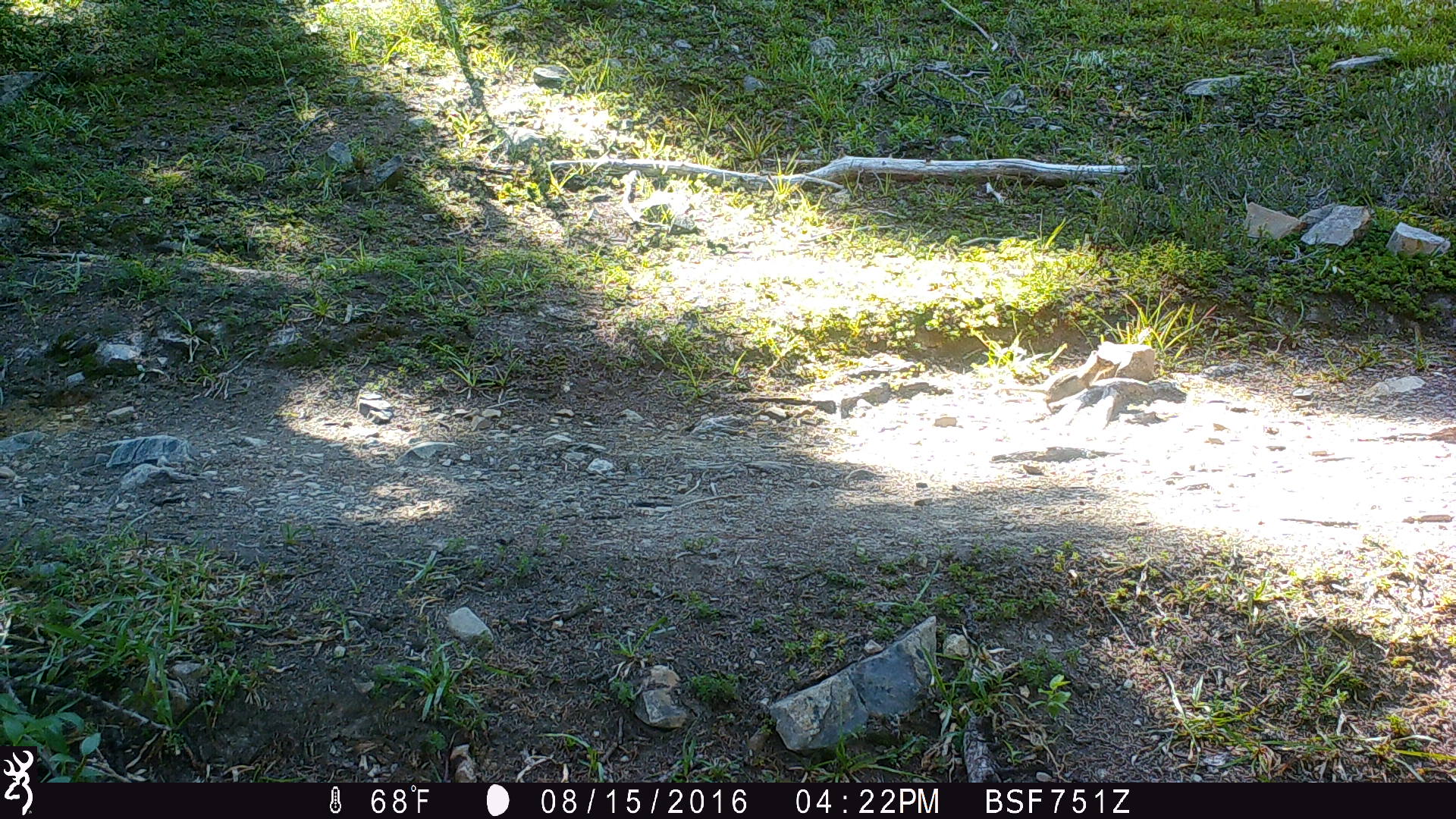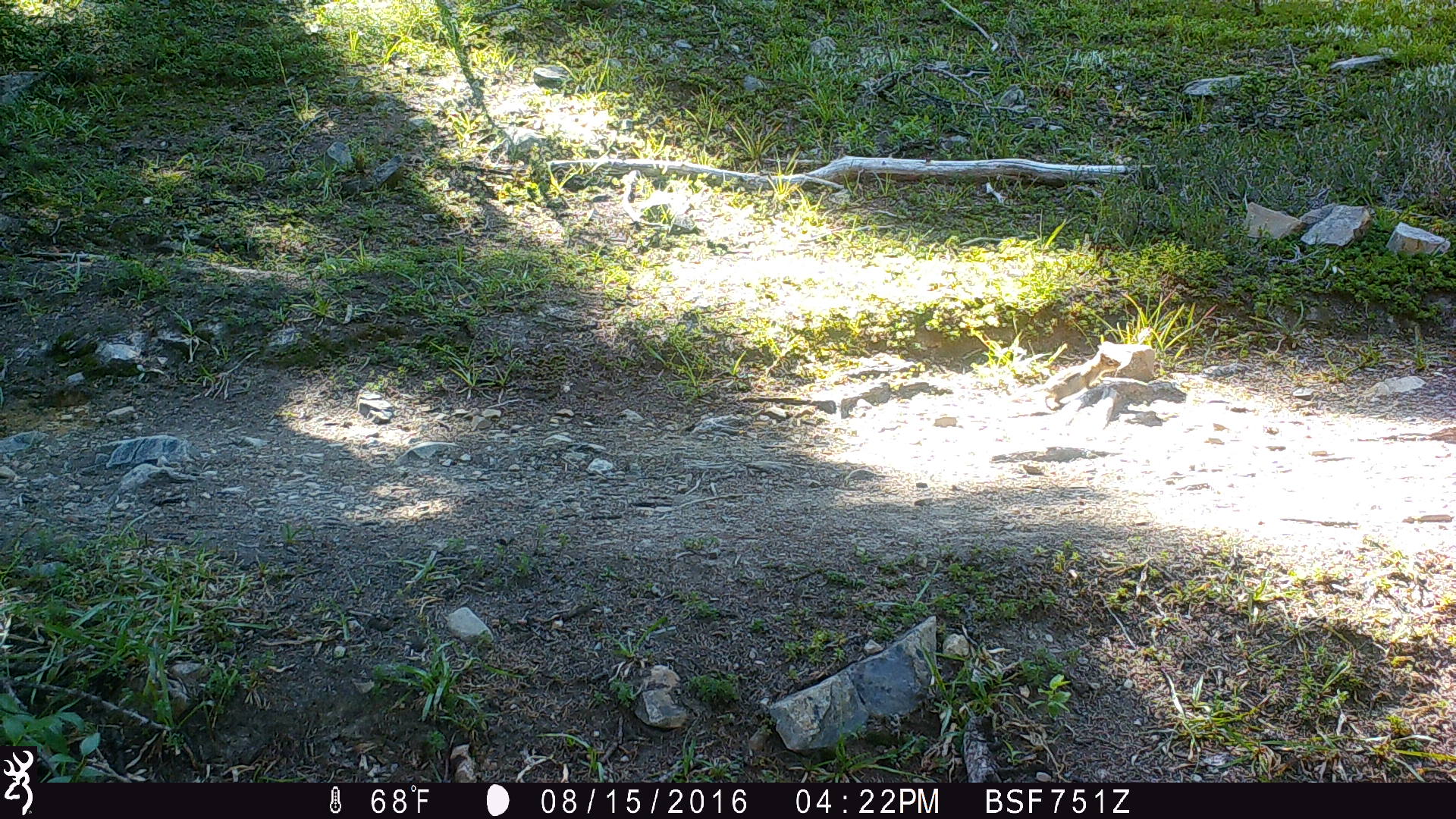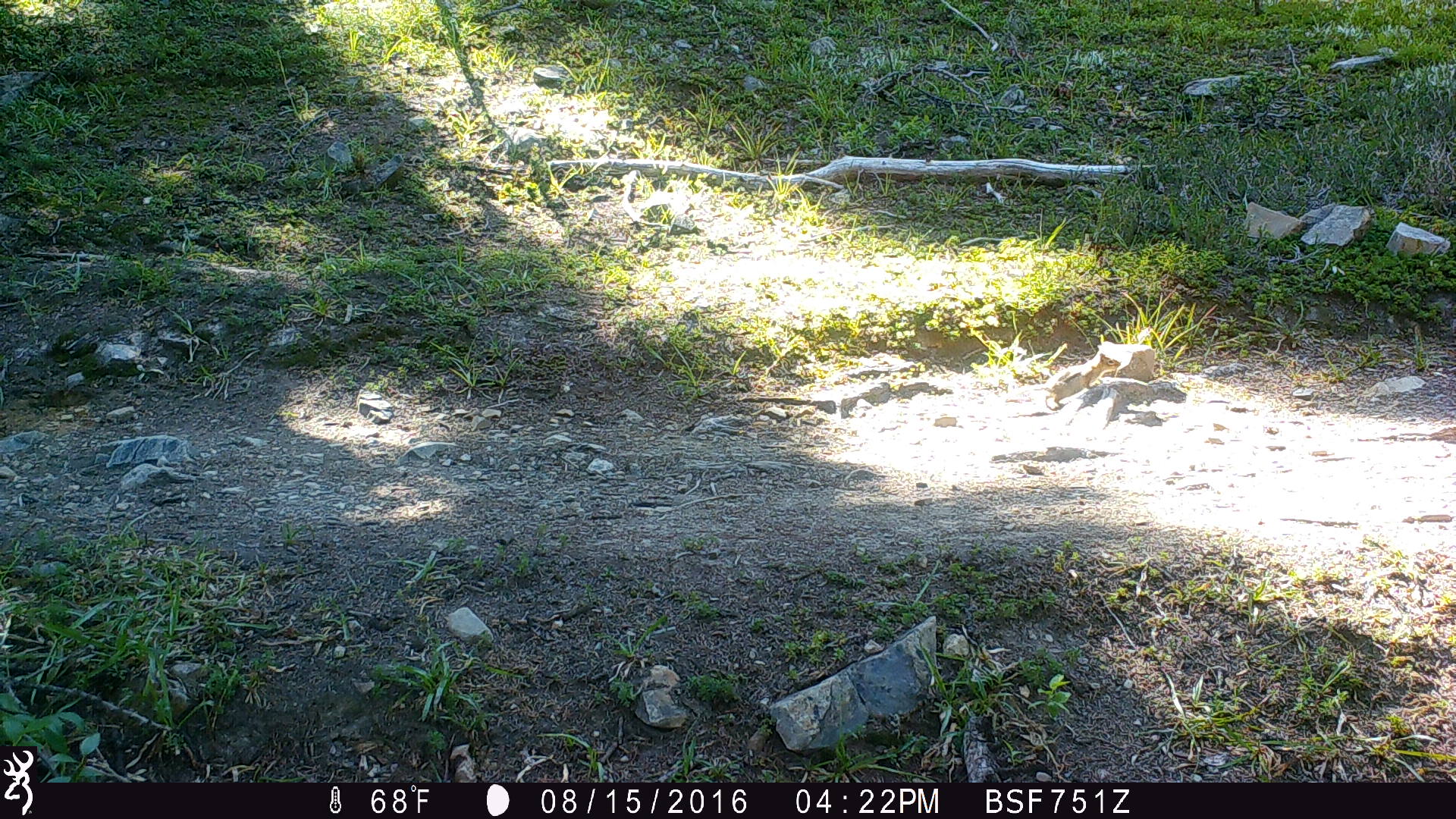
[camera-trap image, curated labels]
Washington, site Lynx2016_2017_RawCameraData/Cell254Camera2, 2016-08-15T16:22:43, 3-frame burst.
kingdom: Animalia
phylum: Chordata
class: Mammalia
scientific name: Mammalia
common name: small mammal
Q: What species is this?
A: Small mammal (Mammalia).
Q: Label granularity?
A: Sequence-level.